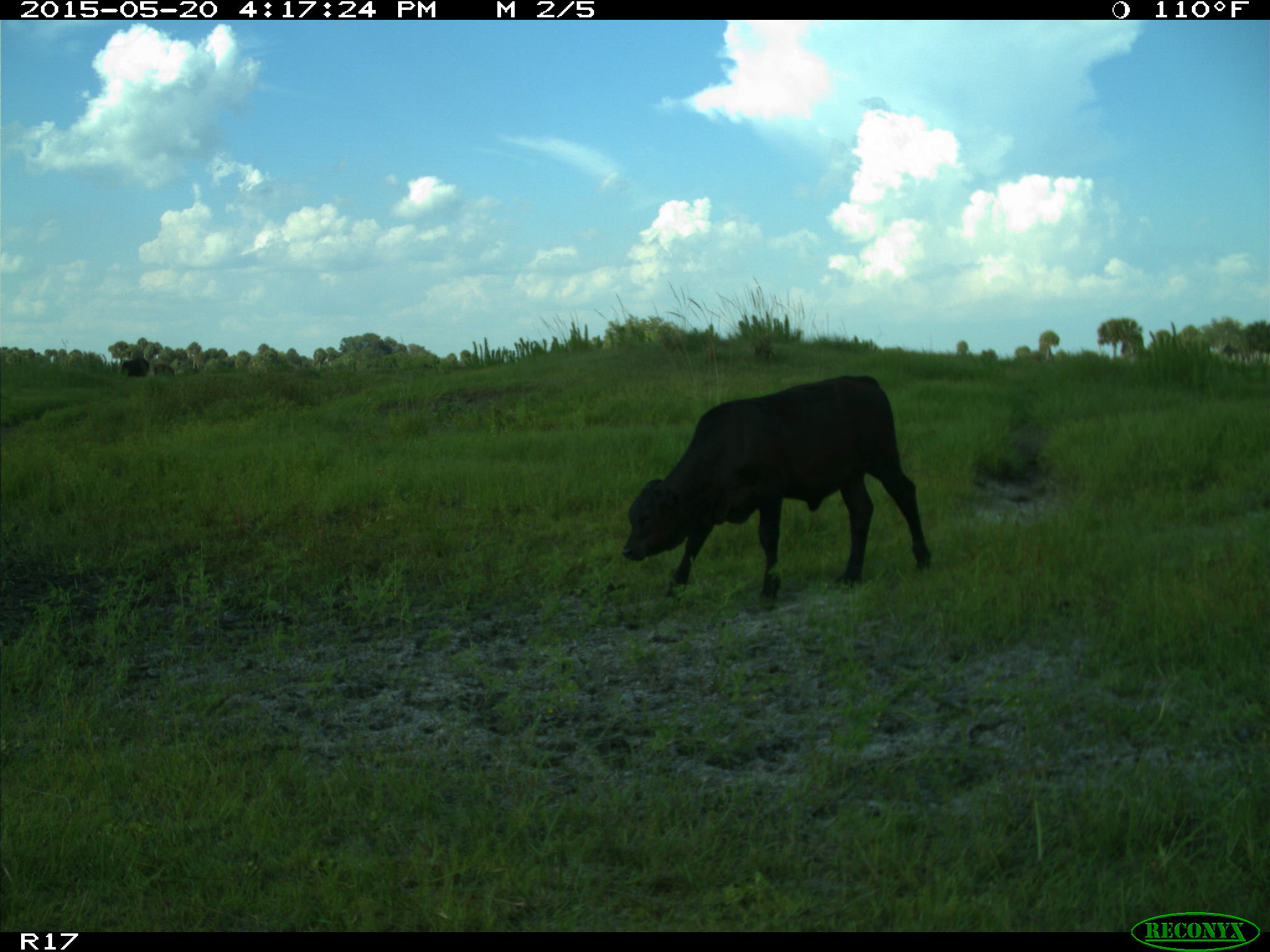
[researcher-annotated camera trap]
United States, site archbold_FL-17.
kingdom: Animalia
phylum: Chordata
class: Mammalia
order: Artiodactyla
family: Bovidae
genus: Bos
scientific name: Bos taurus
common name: domestic cow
Bos taurus (domestic cow).